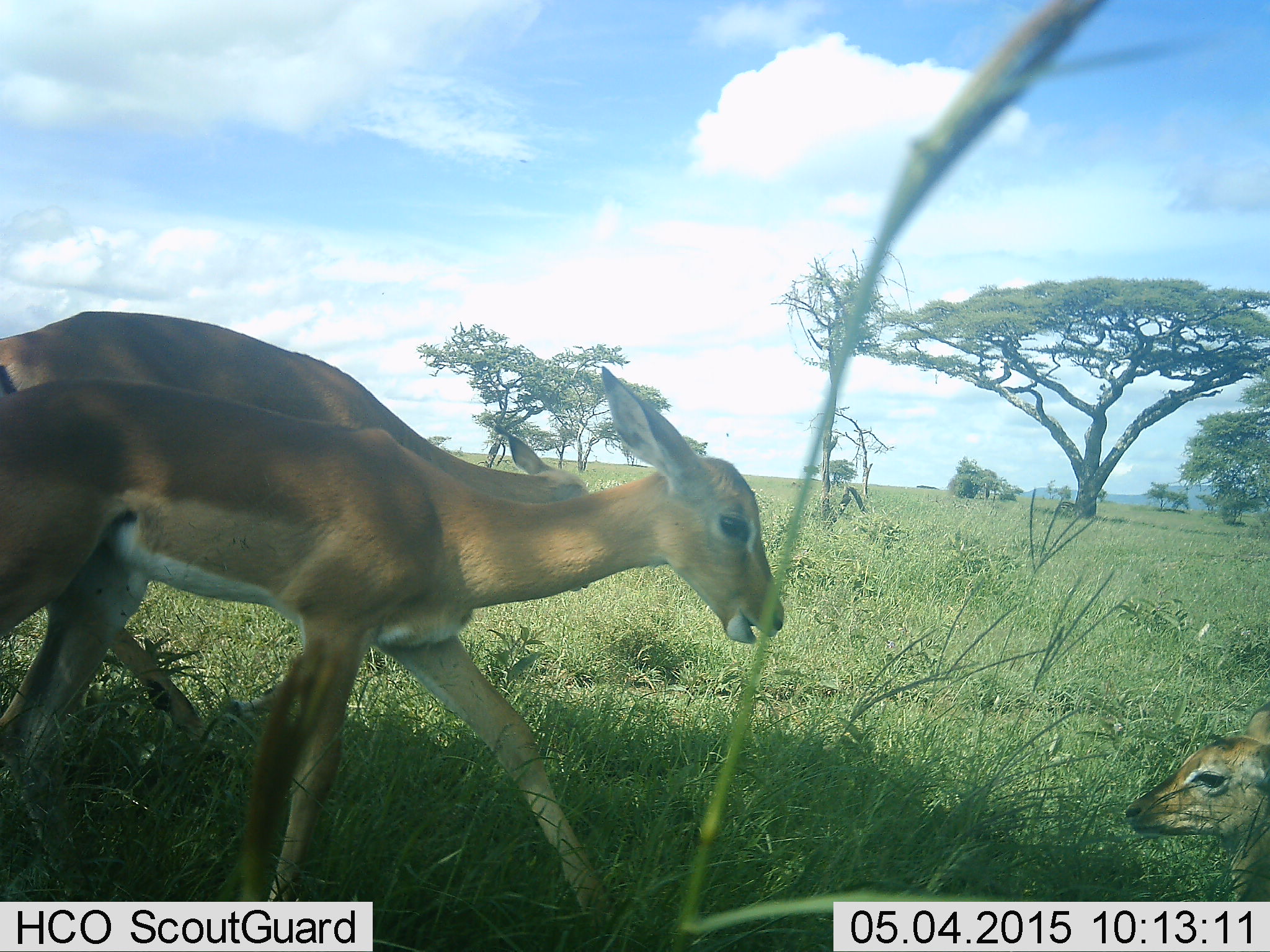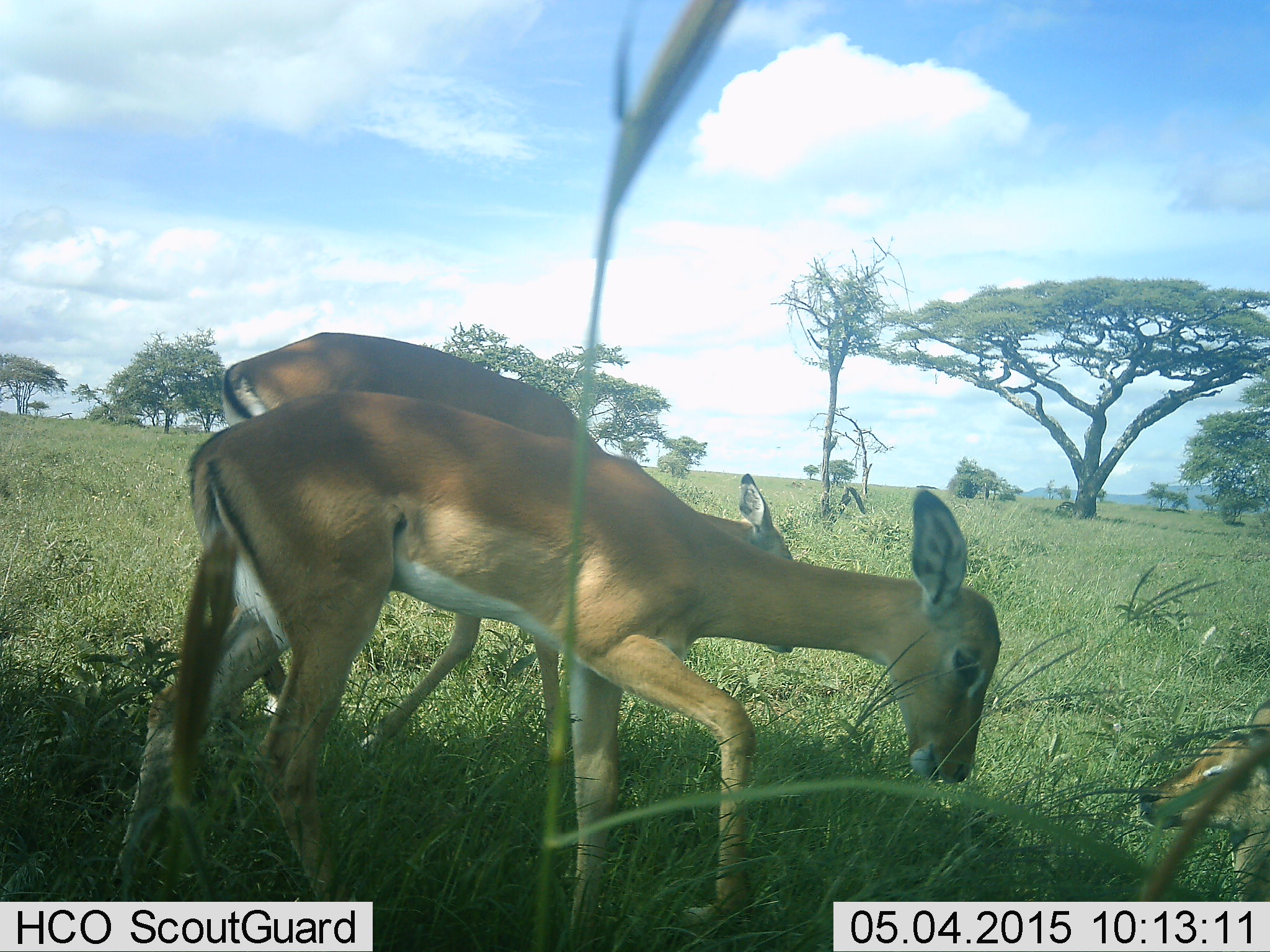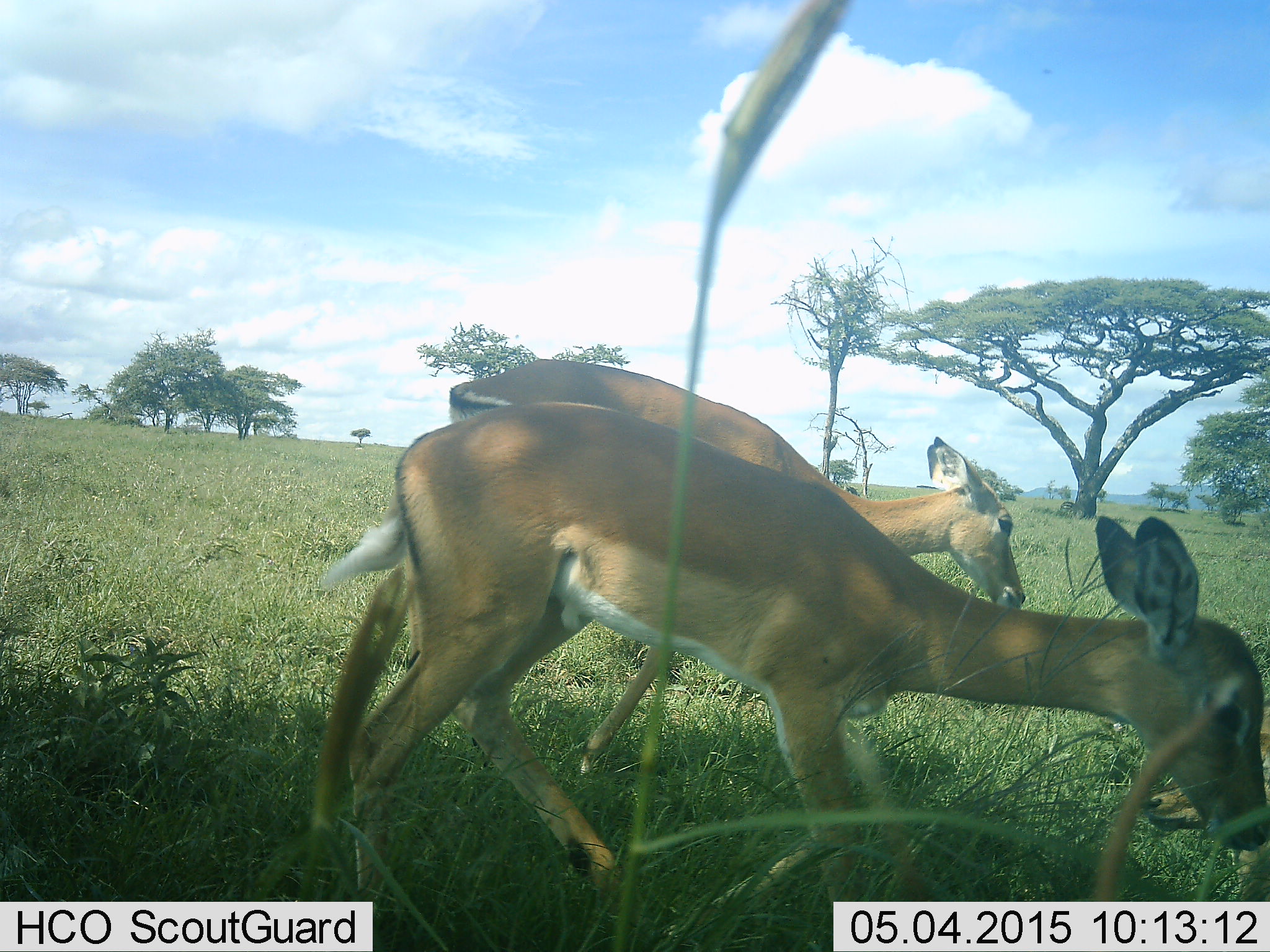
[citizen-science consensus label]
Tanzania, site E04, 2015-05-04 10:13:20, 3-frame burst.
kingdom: Animalia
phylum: Chordata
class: Mammalia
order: Artiodactyla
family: Bovidae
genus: Aepyceros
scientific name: Aepyceros melampus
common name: impala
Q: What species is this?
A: Impala (Aepyceros melampus).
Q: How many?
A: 3.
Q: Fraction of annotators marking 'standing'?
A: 0%.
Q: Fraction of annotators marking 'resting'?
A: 50%.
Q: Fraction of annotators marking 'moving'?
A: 70%.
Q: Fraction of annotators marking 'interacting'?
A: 0%.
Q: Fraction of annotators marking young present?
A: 40%.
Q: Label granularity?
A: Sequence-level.